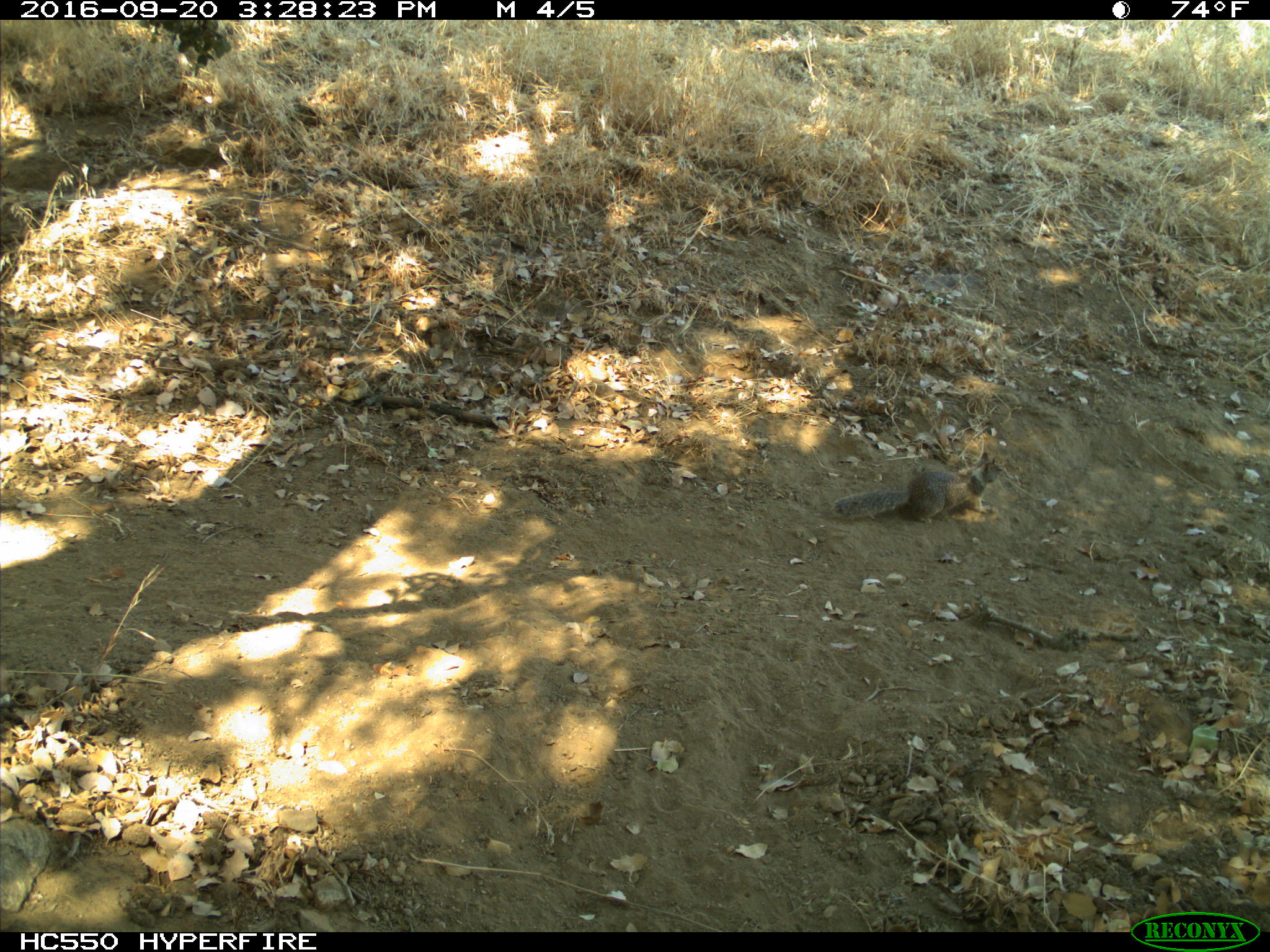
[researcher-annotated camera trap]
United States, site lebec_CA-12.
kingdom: Animalia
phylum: Chordata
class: Mammalia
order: Rodentia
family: Sciuridae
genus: Otospermophilus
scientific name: Otospermophilus beecheyi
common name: california ground squirrel